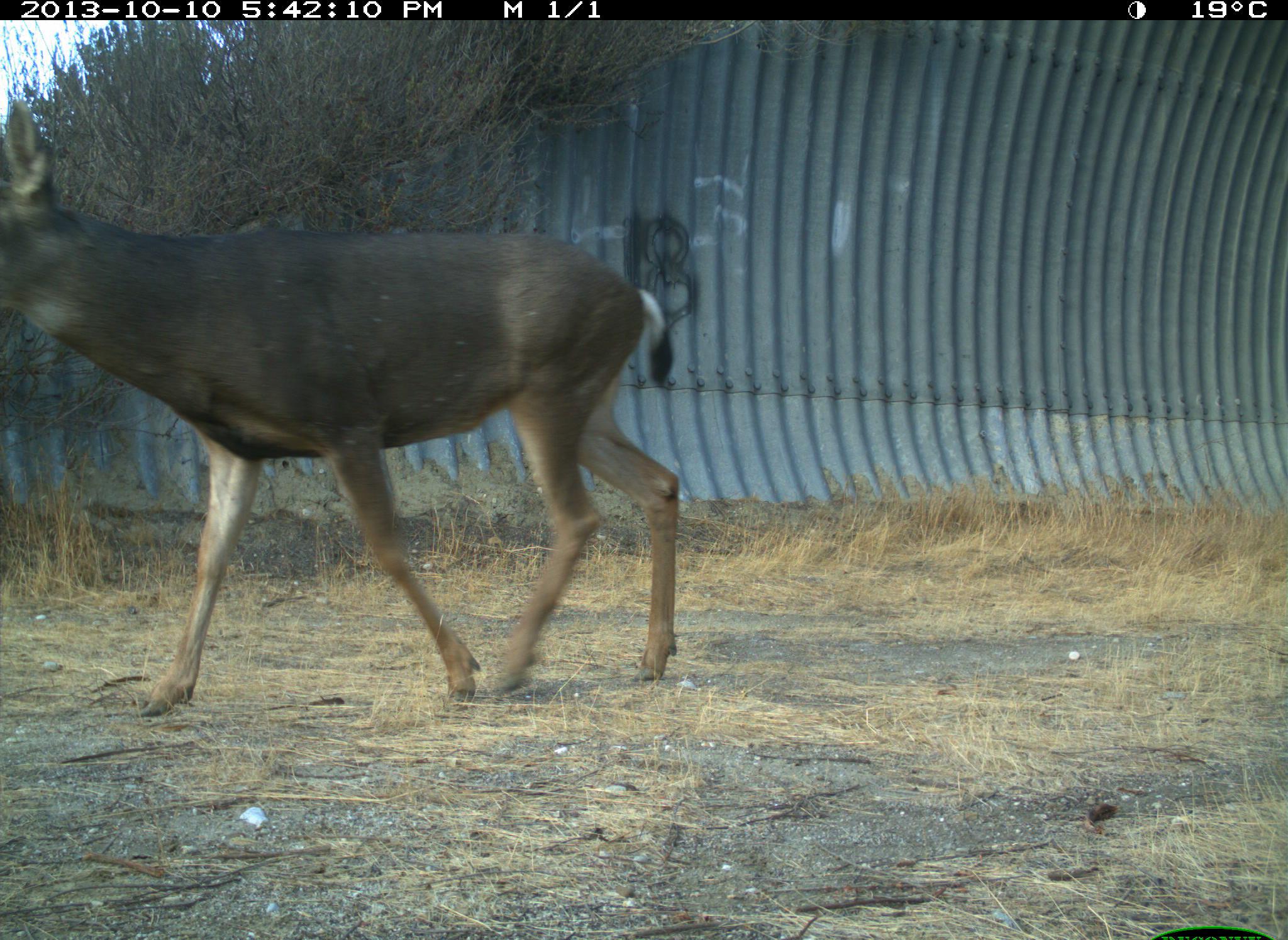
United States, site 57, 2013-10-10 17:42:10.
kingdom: Animalia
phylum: Chordata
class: Mammalia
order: Artiodactyla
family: Cervidae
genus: Odocoileus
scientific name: Odocoileus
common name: deer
Deer (Odocoileus).